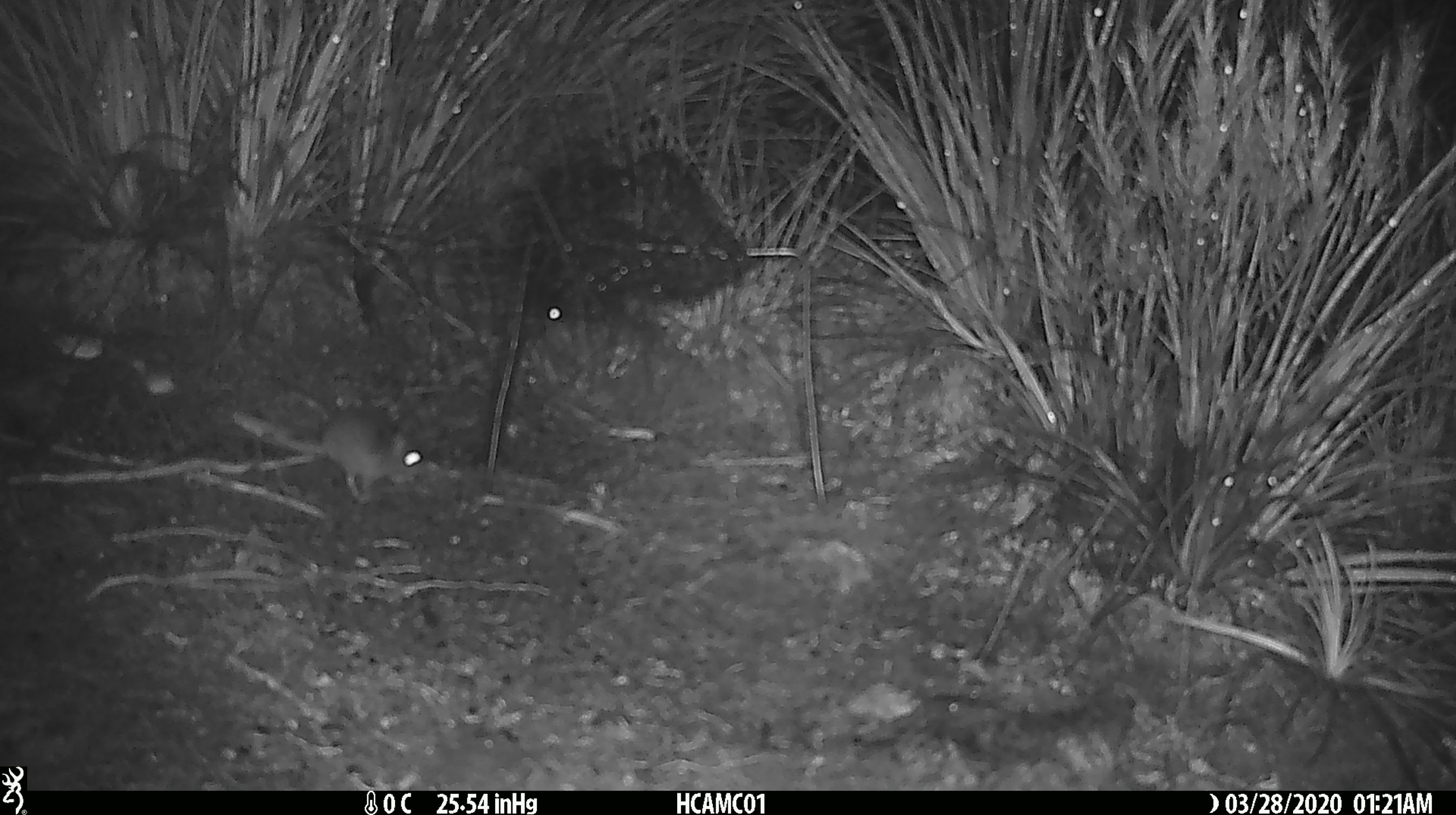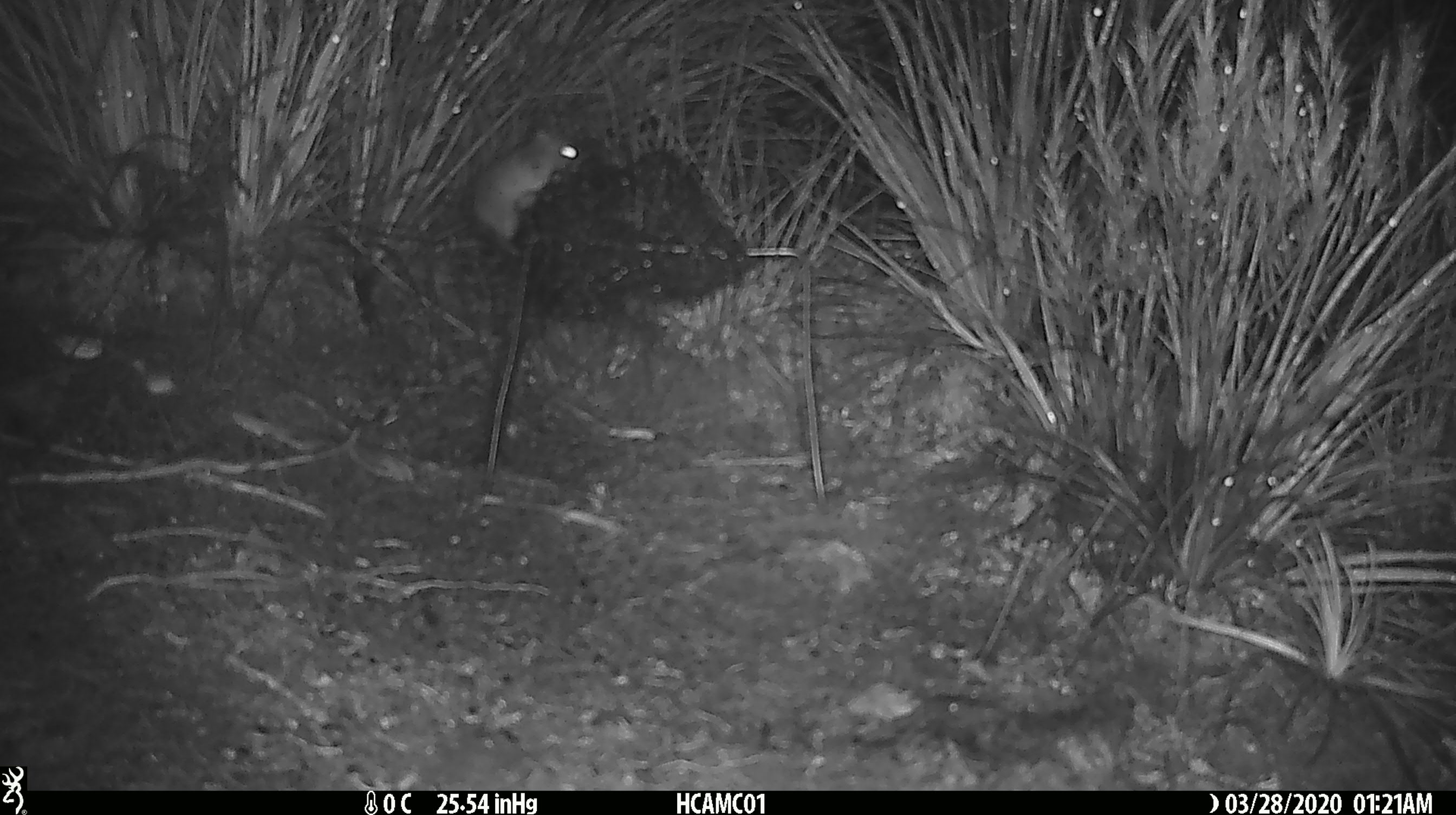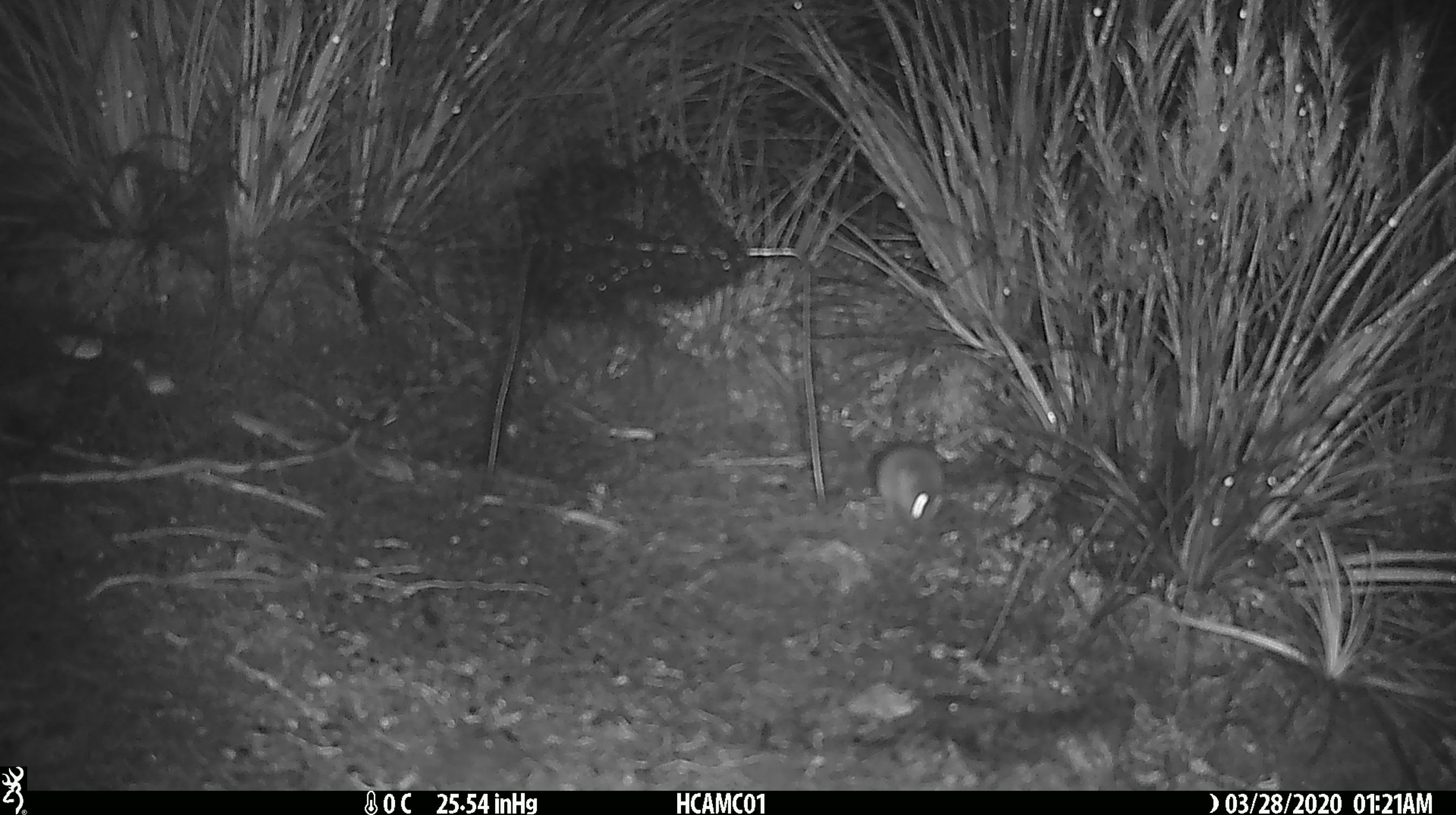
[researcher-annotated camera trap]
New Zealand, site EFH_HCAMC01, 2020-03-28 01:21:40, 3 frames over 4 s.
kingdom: Animalia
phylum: Chordata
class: Mammalia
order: Rodentia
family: Muridae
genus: Mus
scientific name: Mus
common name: mouse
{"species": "mouse (Mus)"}